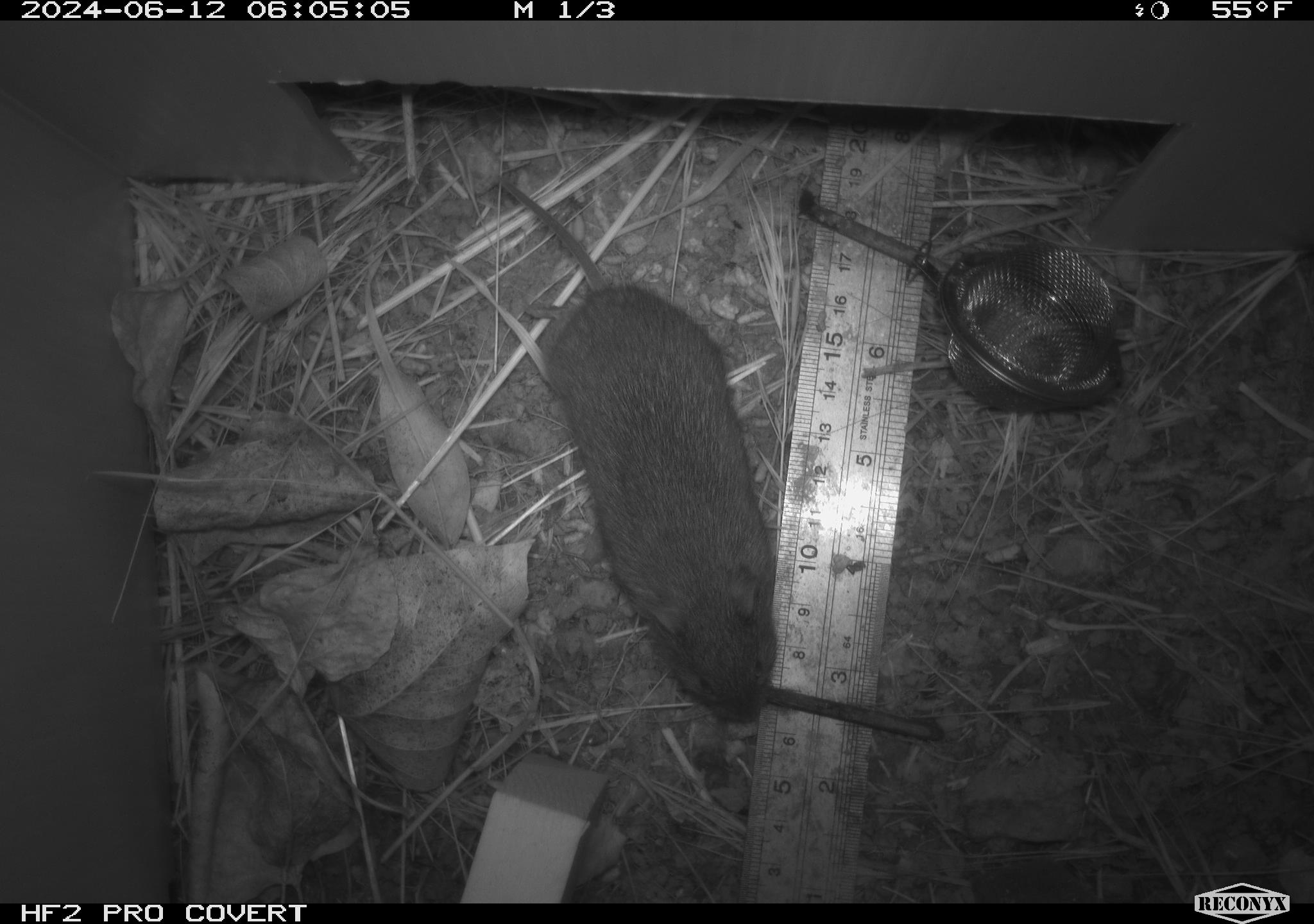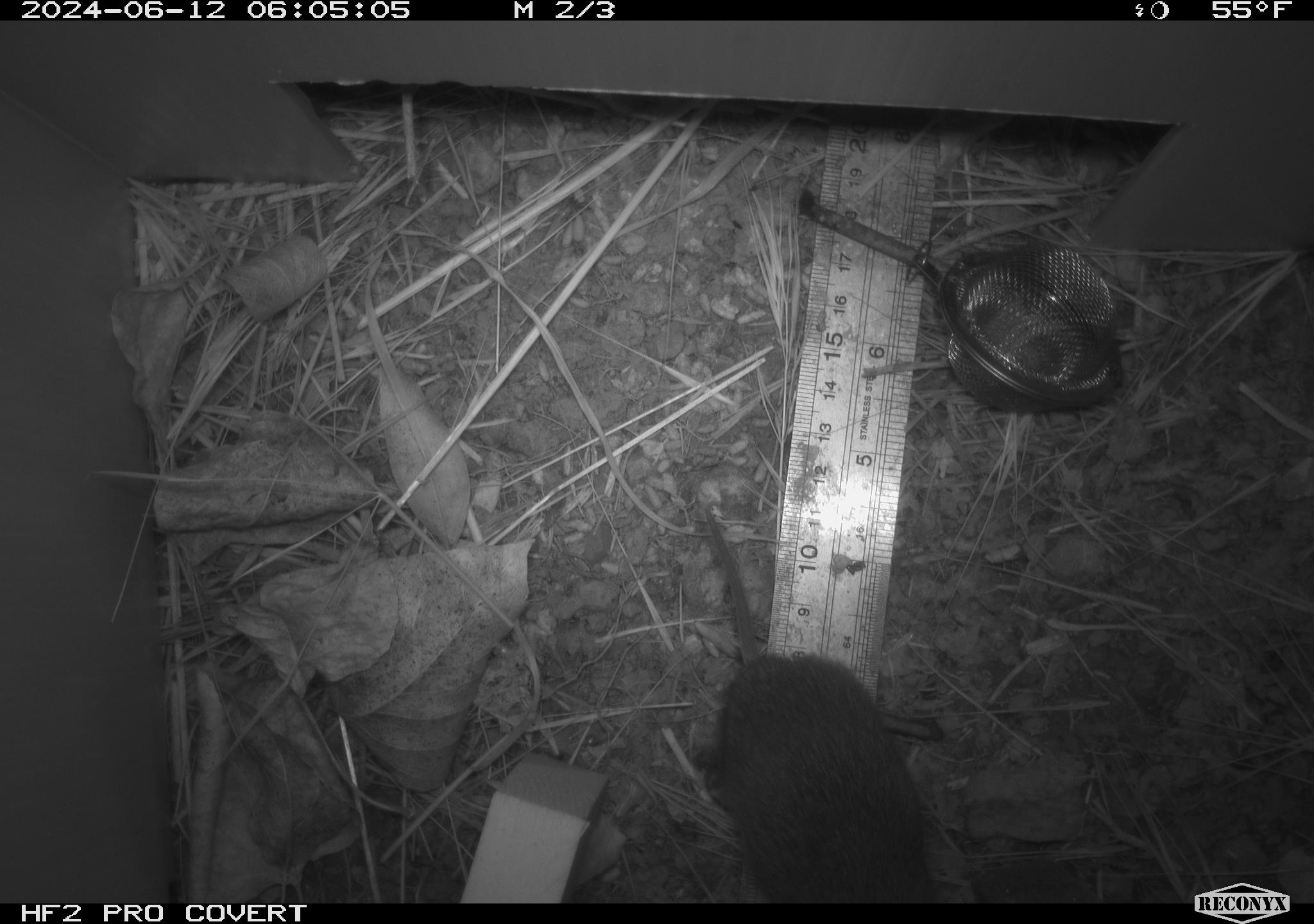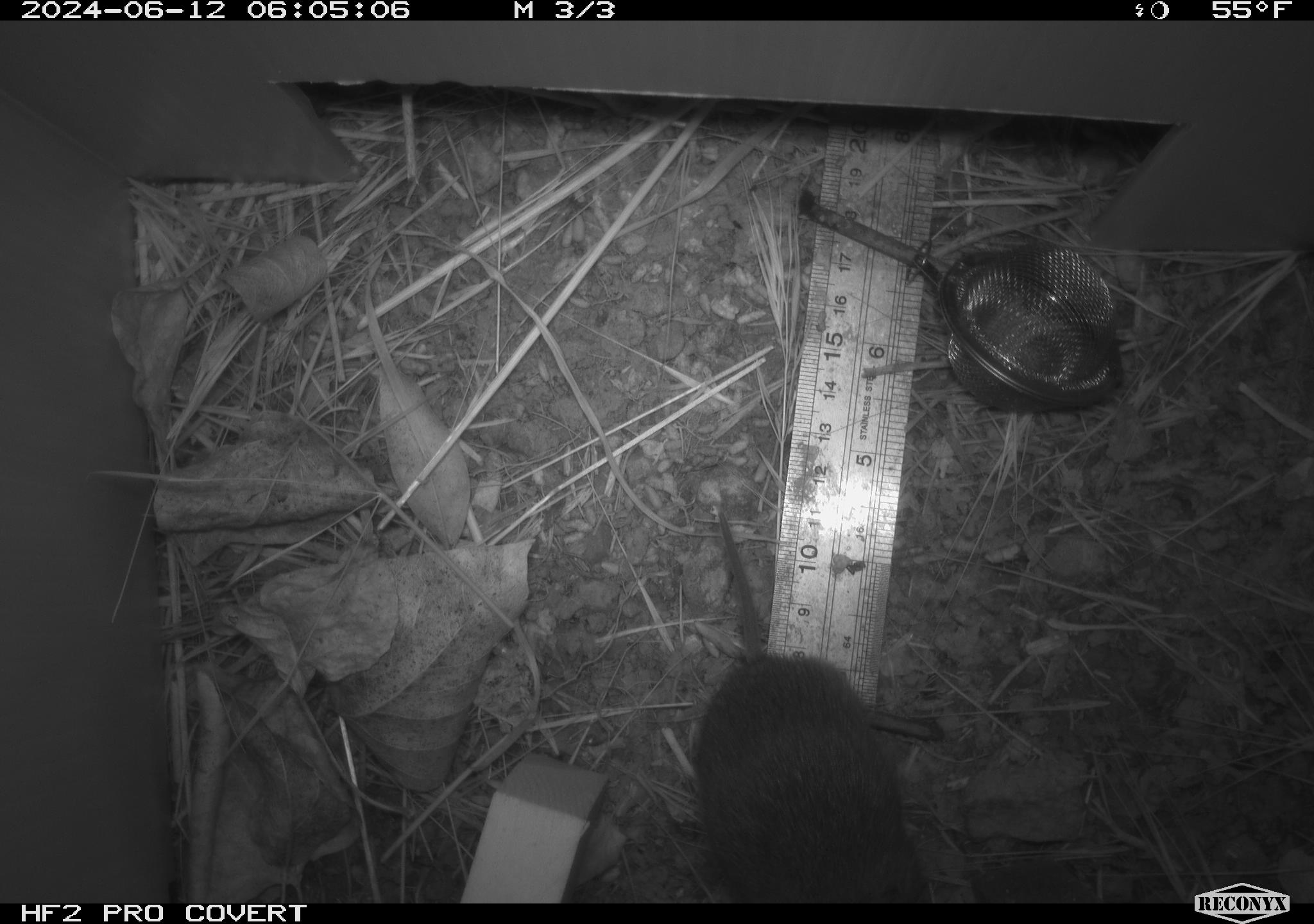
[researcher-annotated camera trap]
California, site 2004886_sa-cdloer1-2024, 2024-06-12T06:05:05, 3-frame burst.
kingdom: Animalia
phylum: Chordata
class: Mammalia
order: Rodentia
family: Cricetidae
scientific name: Arvicolinae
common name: voles, lemmings, and muskrats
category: arvicolinae subfamily